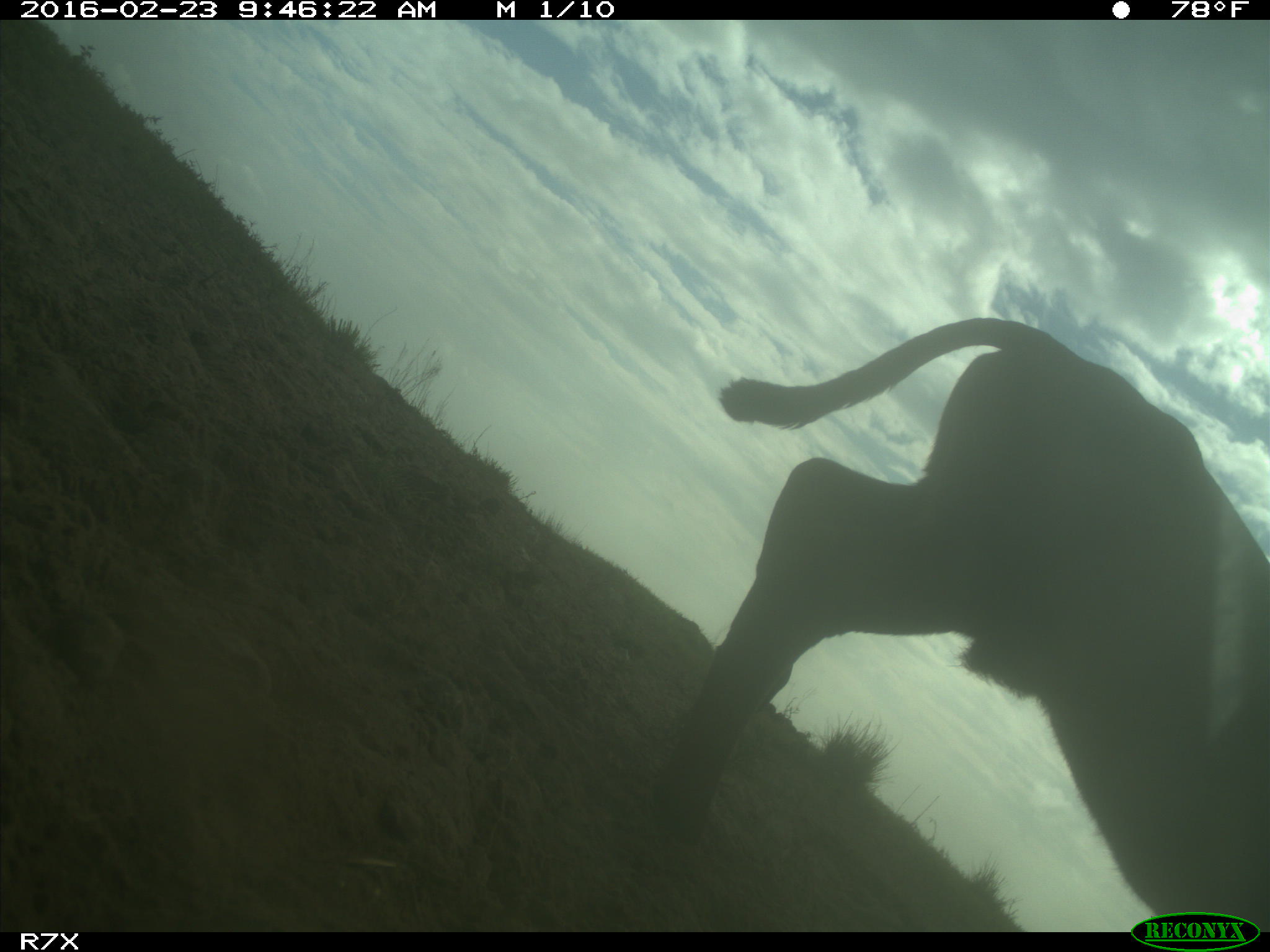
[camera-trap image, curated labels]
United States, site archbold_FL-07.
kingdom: Animalia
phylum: Chordata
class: Mammalia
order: Artiodactyla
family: Bovidae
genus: Bos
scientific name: Bos taurus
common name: domestic cow